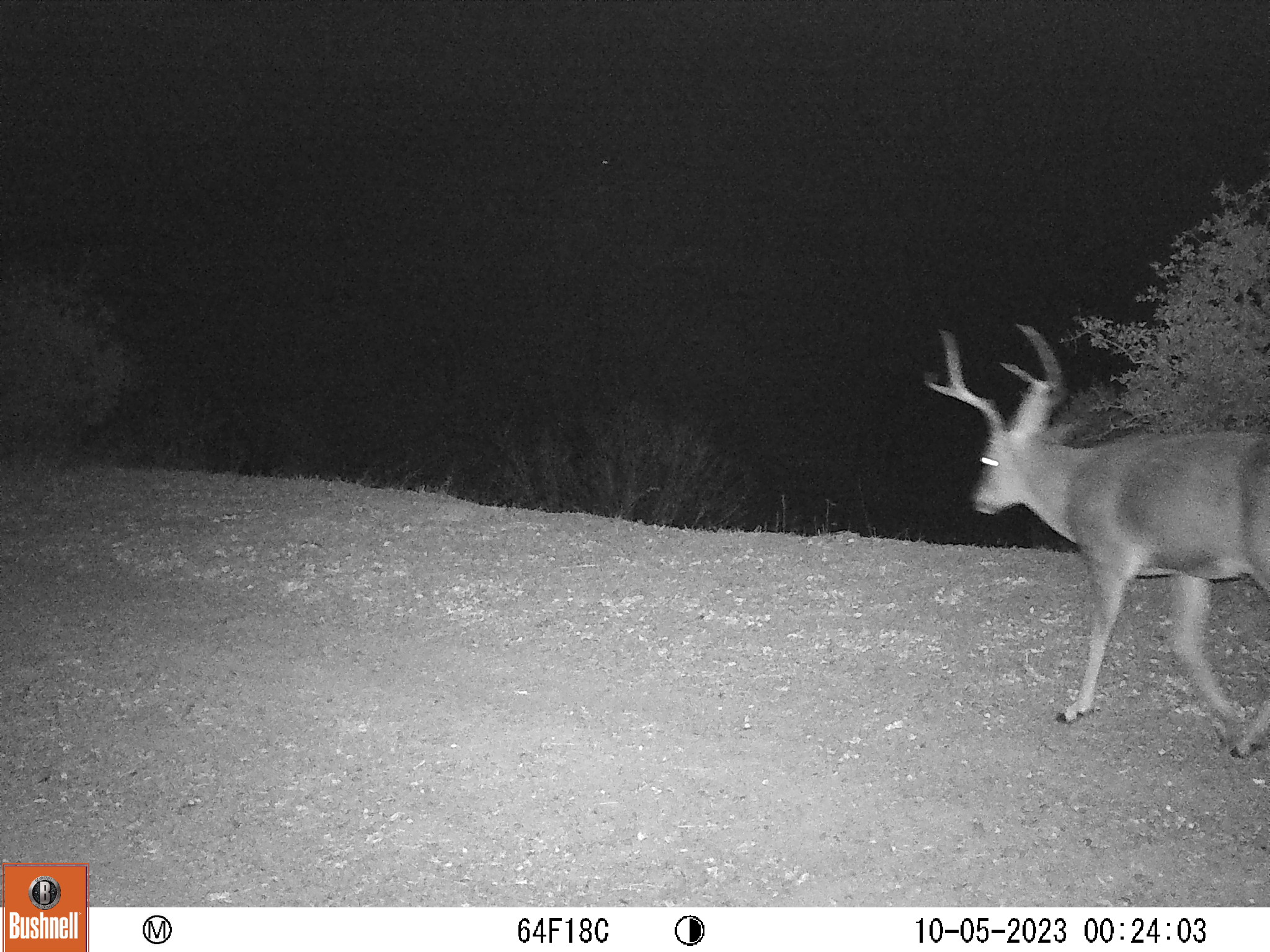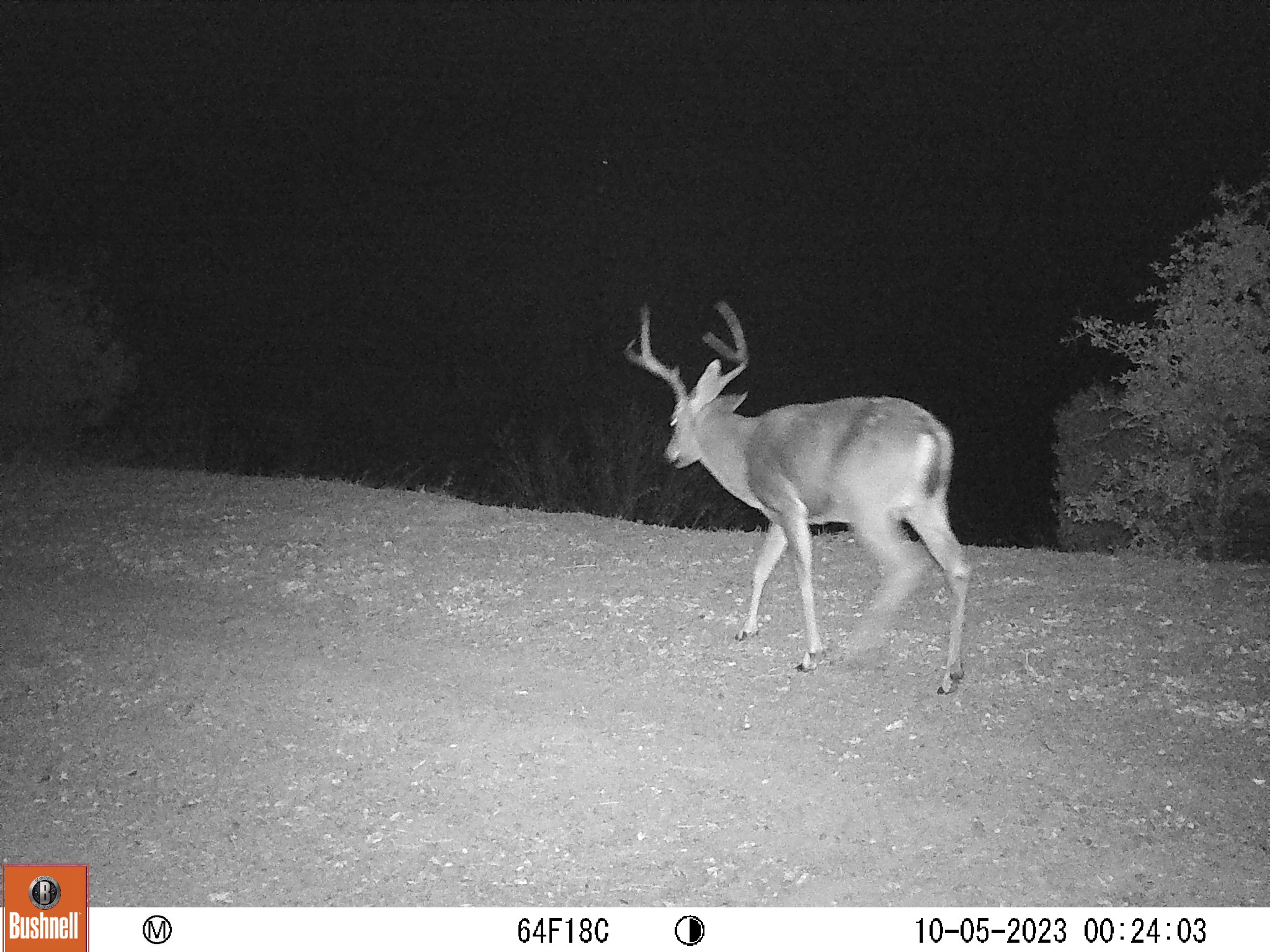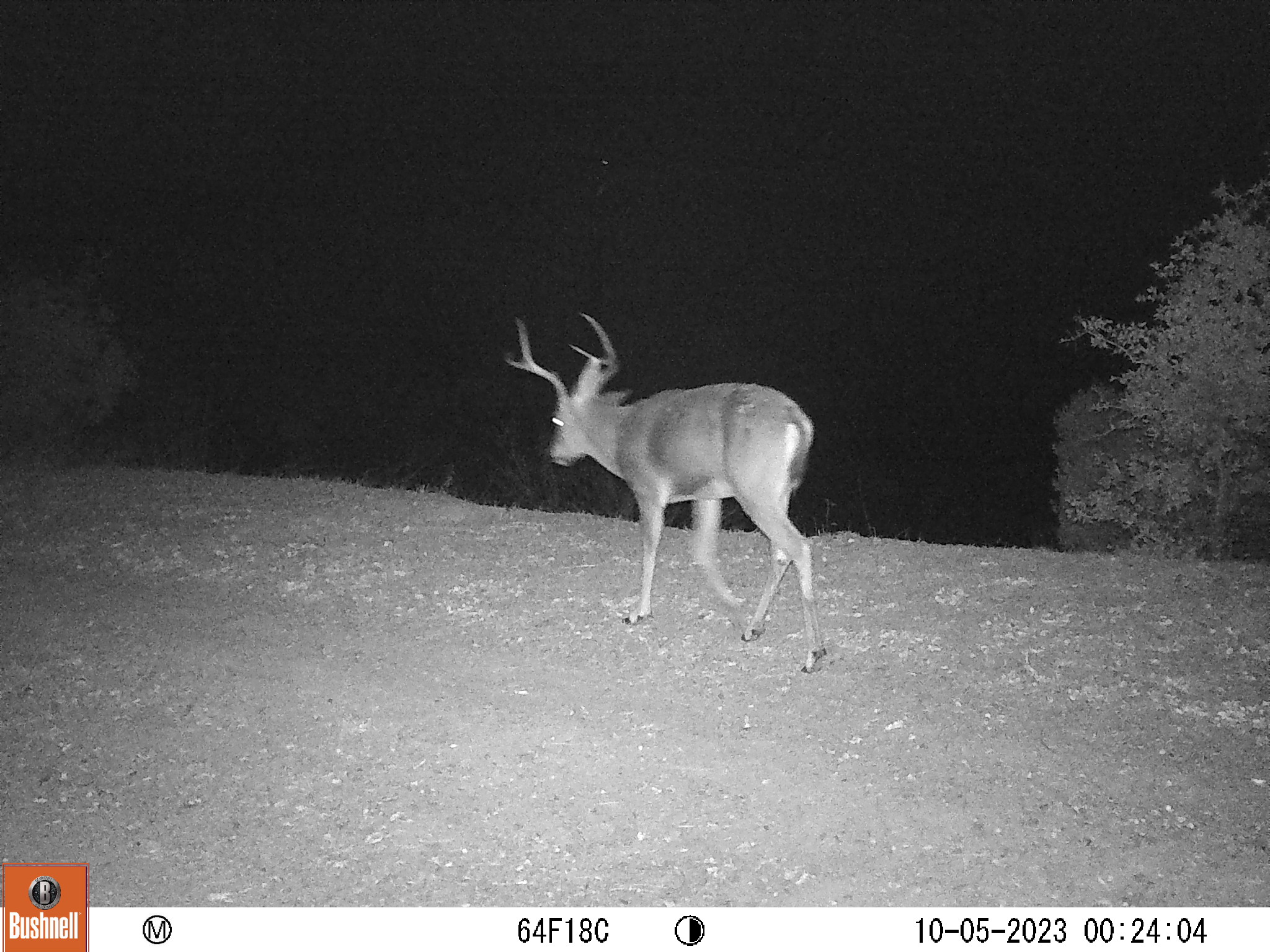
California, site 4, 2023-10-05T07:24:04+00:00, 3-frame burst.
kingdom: Animalia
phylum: Chordata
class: Mammalia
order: Artiodactyla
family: Cervidae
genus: Odocoileus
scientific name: Odocoileus hemionus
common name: mule deer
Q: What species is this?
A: Mule deer (Odocoileus hemionus).